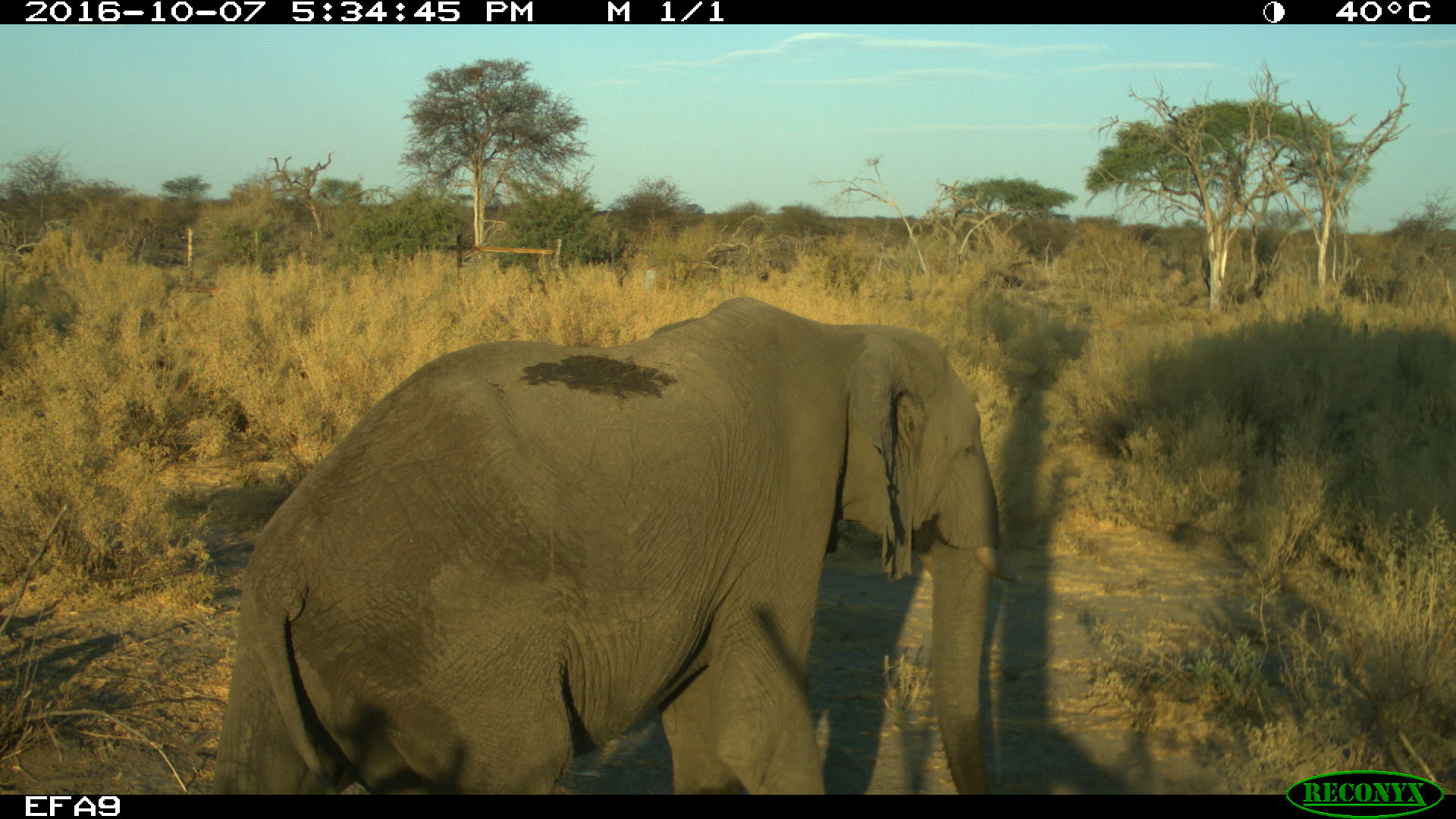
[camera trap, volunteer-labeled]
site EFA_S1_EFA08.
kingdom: Animalia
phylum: Chordata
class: Mammalia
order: Proboscidea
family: Elephantidae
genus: Loxodonta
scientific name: Loxodonta africana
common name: african bush elephant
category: elephant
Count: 1.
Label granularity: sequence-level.